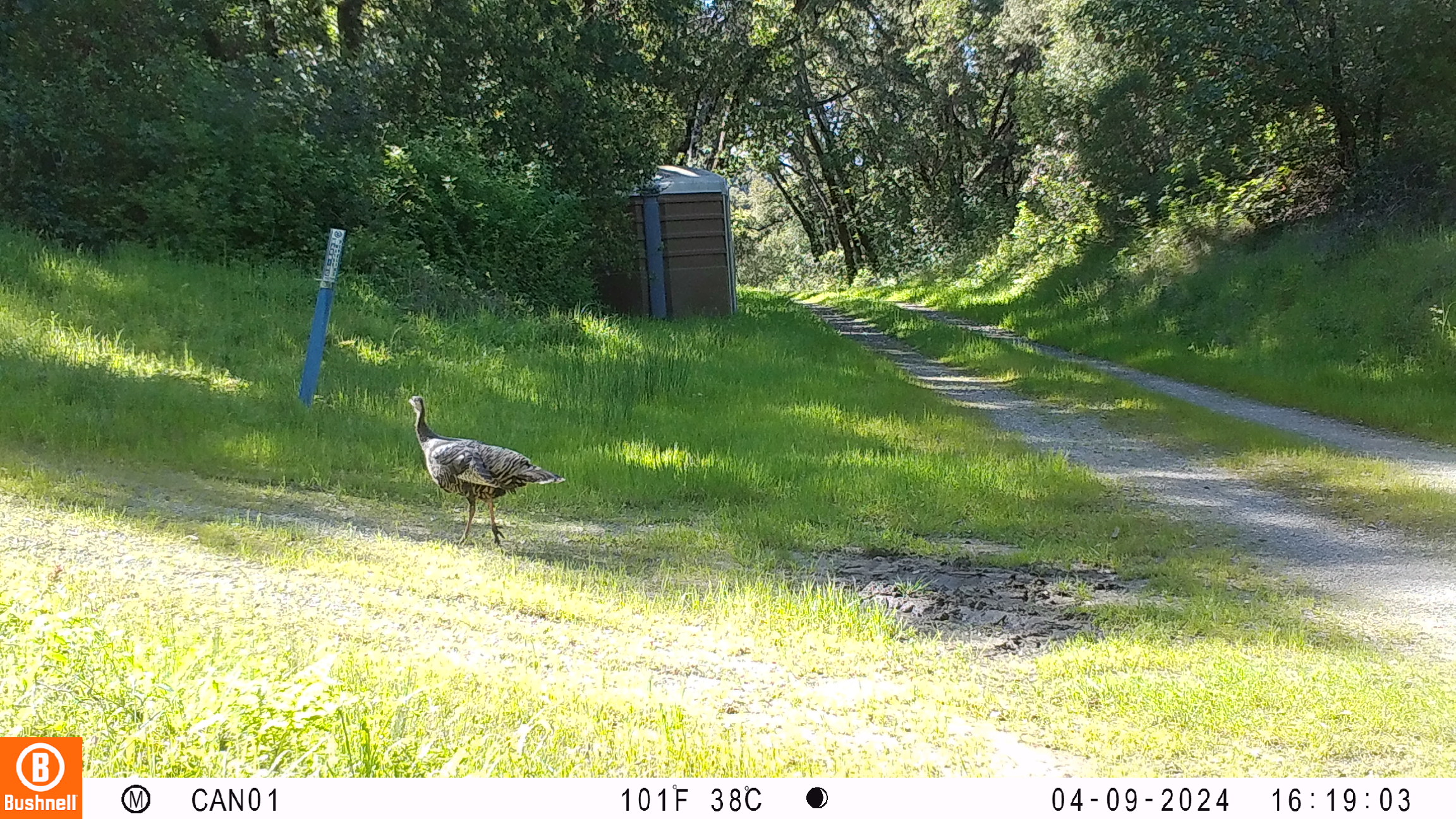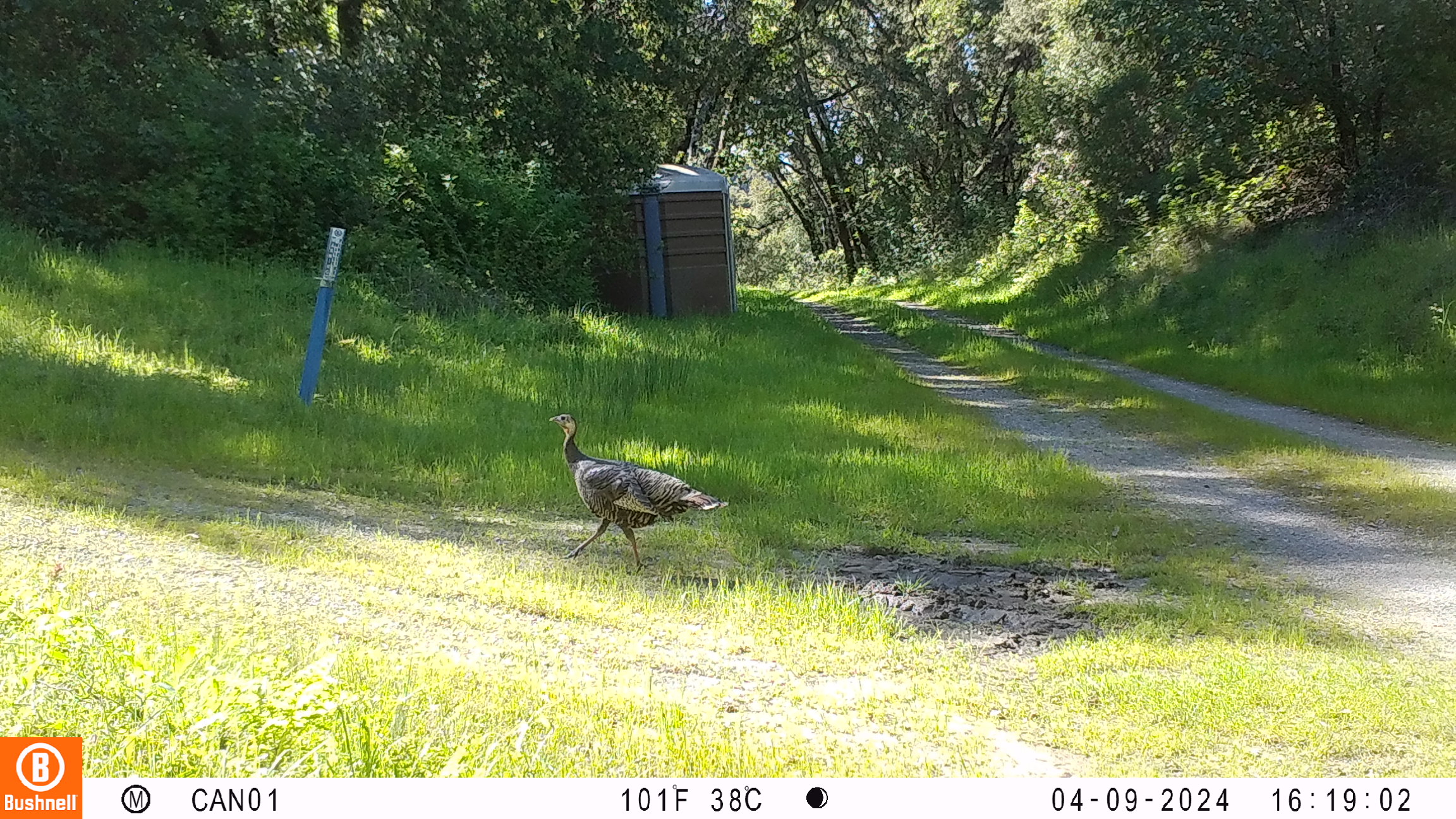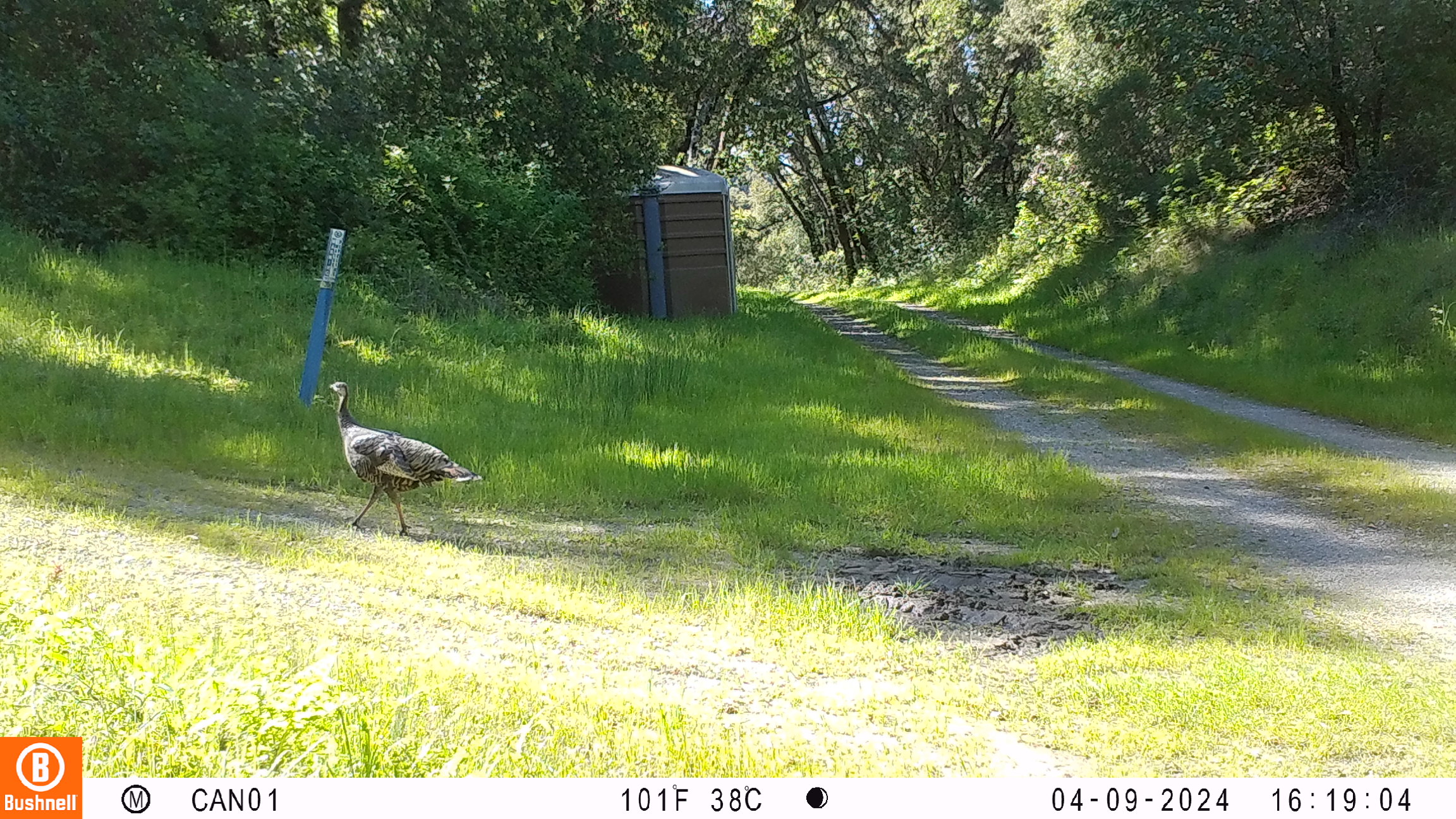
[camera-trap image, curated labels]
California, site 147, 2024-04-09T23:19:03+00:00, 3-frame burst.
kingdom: Animalia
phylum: Chordata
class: Aves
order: Galliformes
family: Phasianidae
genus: Meleagris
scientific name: Meleagris gallopavo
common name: turkey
Turkey (Meleagris gallopavo).